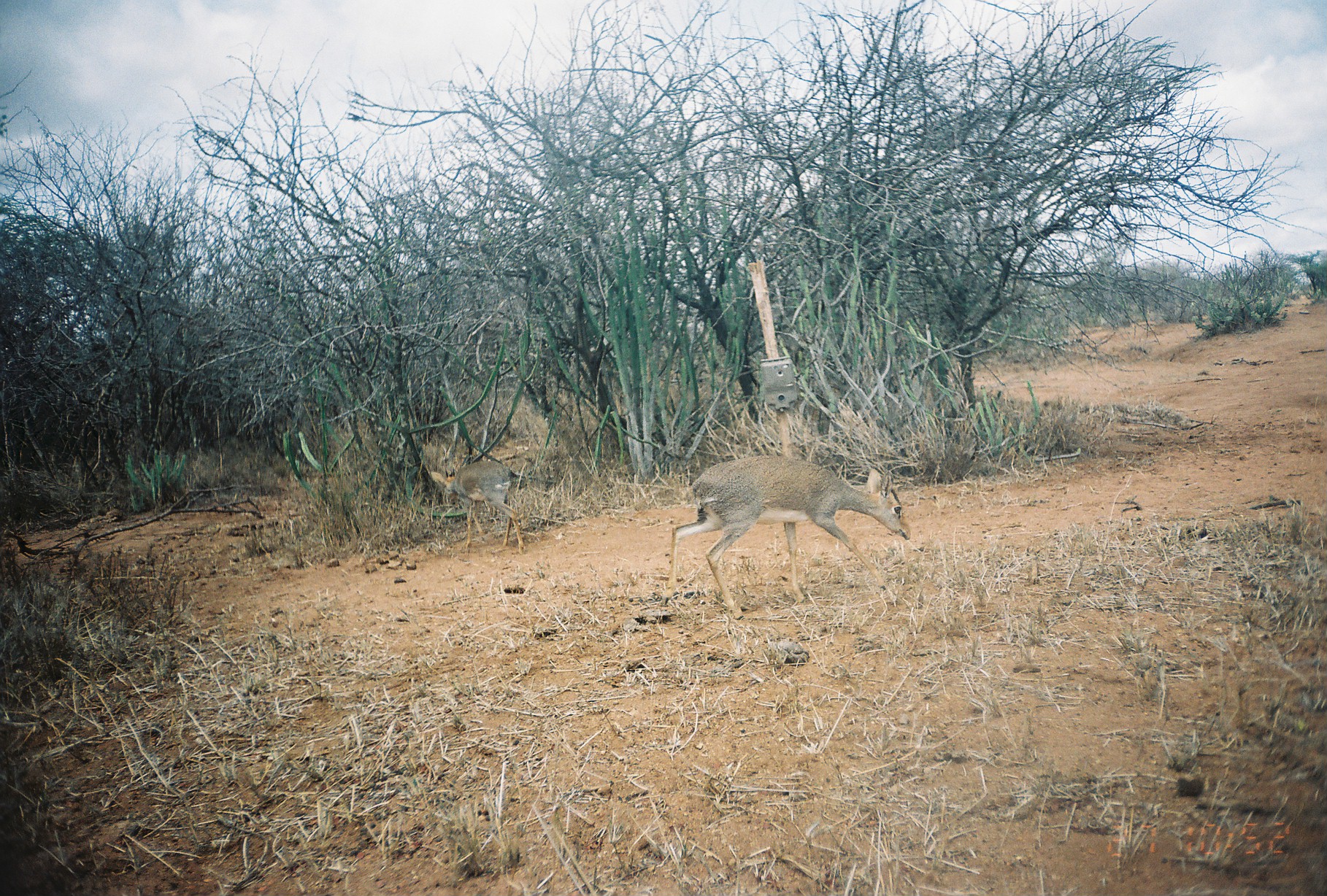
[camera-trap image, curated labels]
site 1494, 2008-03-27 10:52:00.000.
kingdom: Animalia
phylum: Chordata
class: Mammalia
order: Artiodactyla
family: Bovidae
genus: Madoqua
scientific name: Madoqua guentheri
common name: günther's dik-dik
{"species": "Madoqua guentheri (günther's dik-dik)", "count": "2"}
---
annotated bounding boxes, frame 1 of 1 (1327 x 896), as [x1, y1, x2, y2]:
madoqua guentheri: [661, 455, 911, 621]; [430, 460, 524, 554]